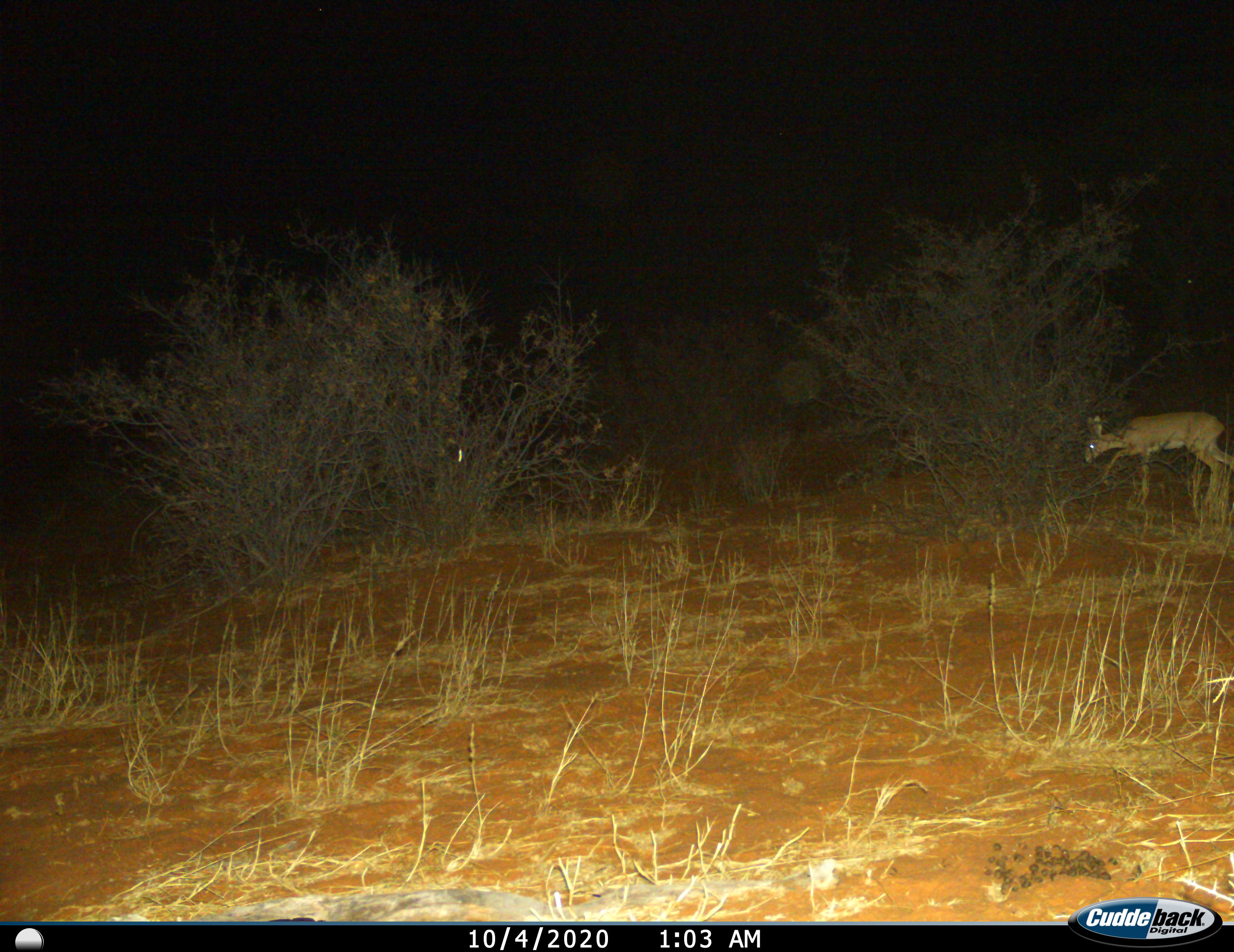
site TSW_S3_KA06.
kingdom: Animalia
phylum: Chordata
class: Mammalia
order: Artiodactyla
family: Bovidae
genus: Raphicerus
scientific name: Raphicerus campestris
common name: steenbok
Steenbok (Raphicerus campestris), count 1. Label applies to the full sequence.